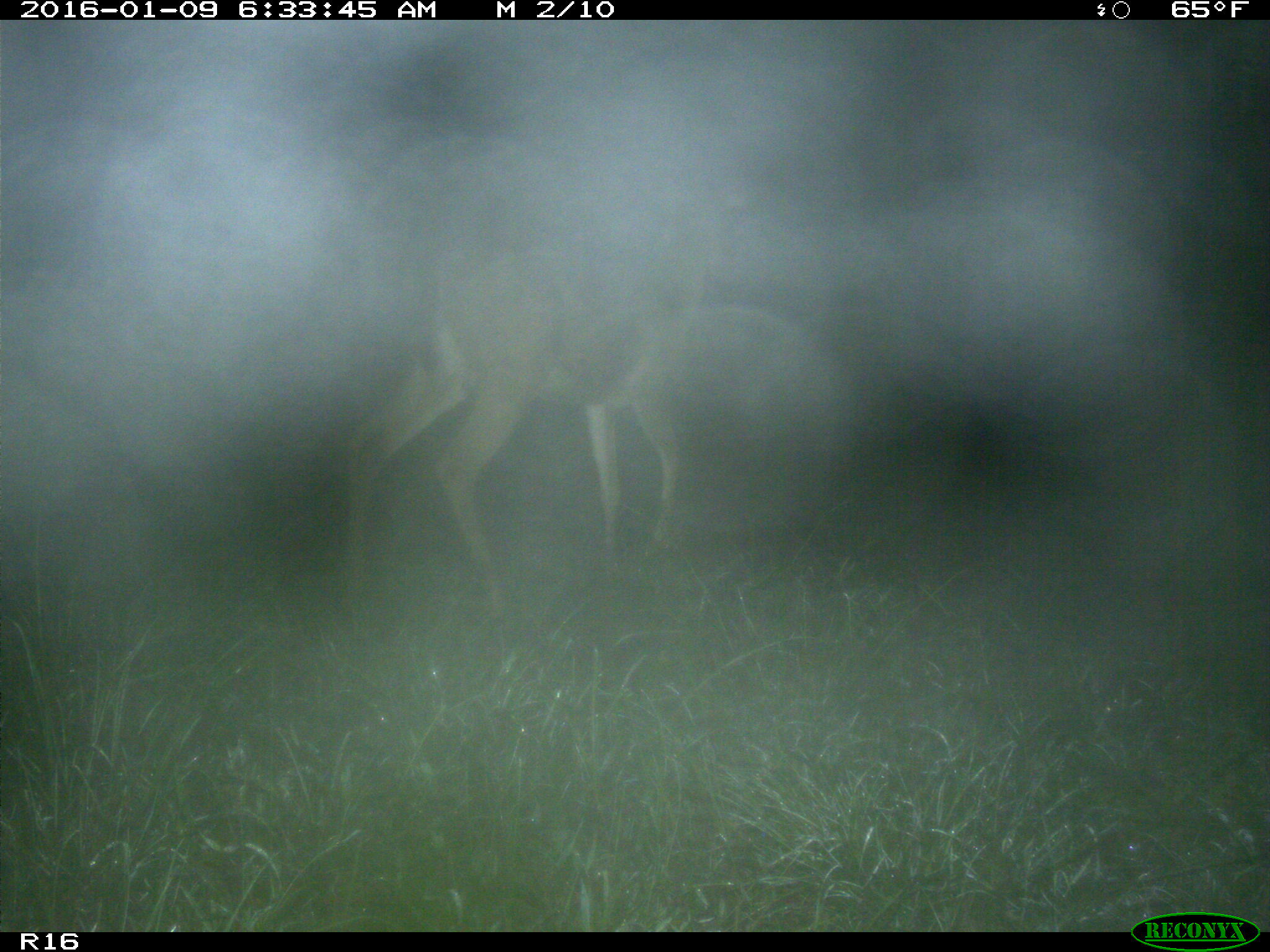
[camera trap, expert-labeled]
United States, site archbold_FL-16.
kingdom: Animalia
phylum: Chordata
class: Mammalia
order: Artiodactyla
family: Cervidae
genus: Odocoileus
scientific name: Odocoileus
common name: deer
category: unidentified deer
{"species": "unidentified deer (deer) (Odocoileus)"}